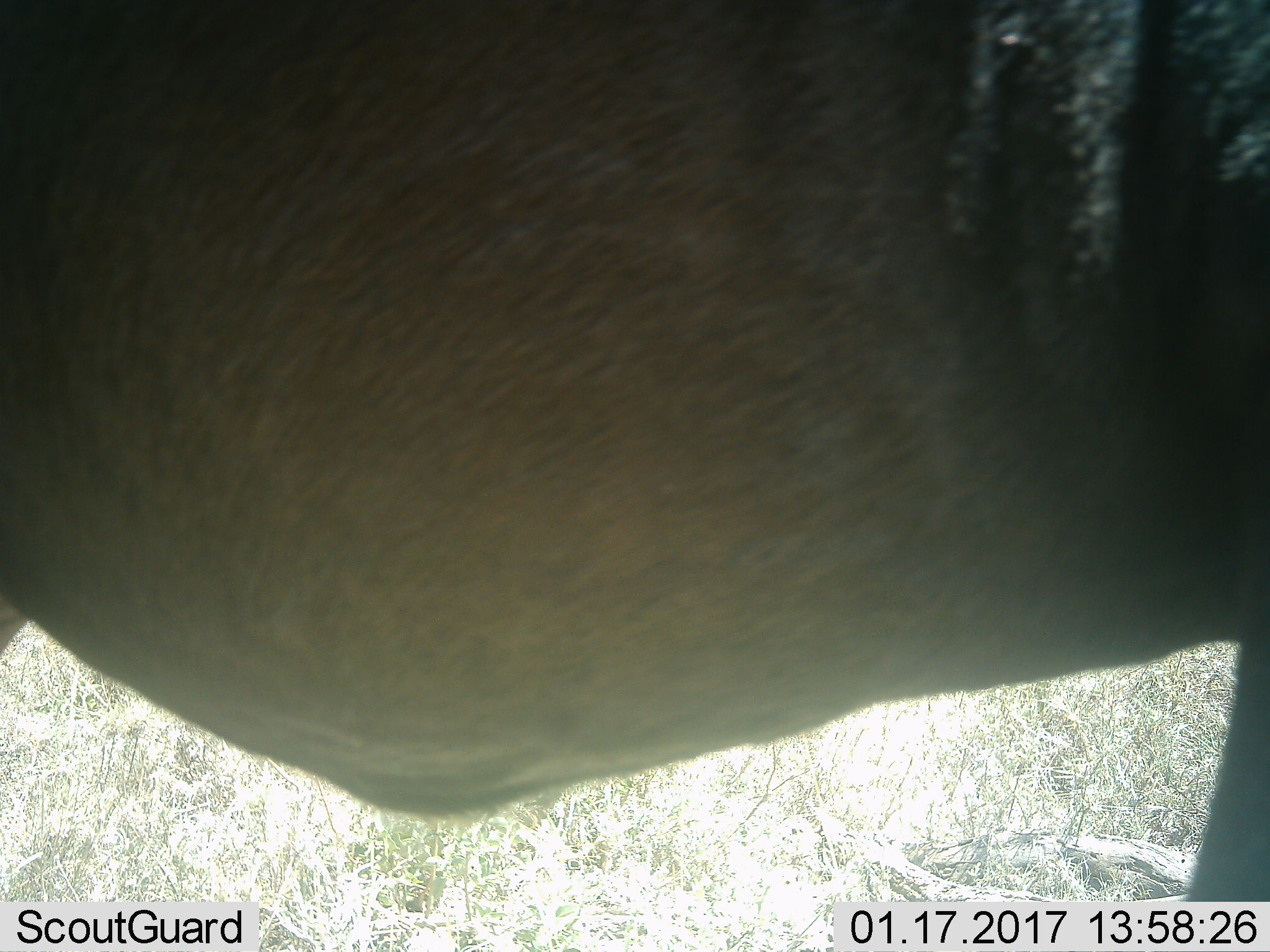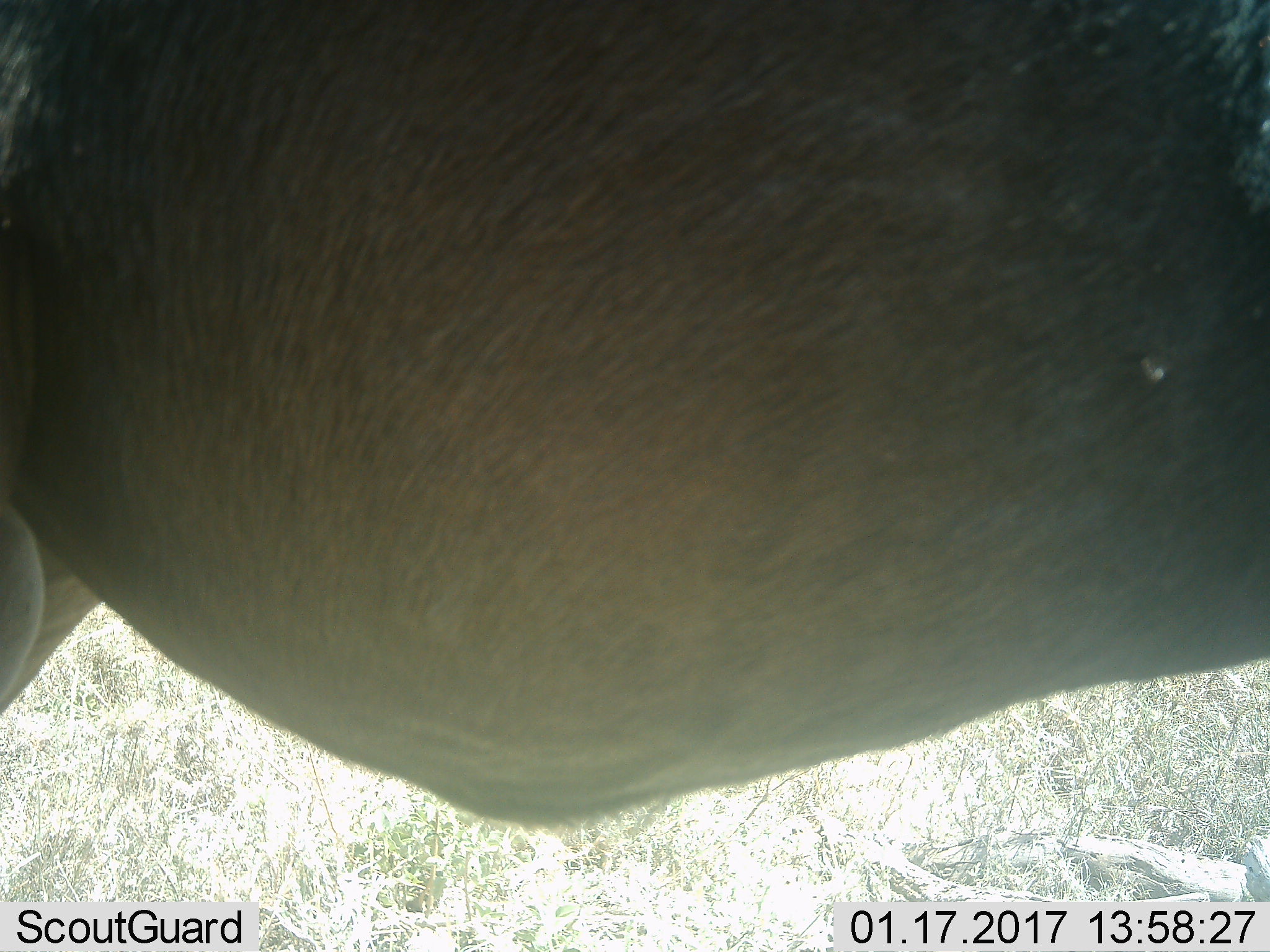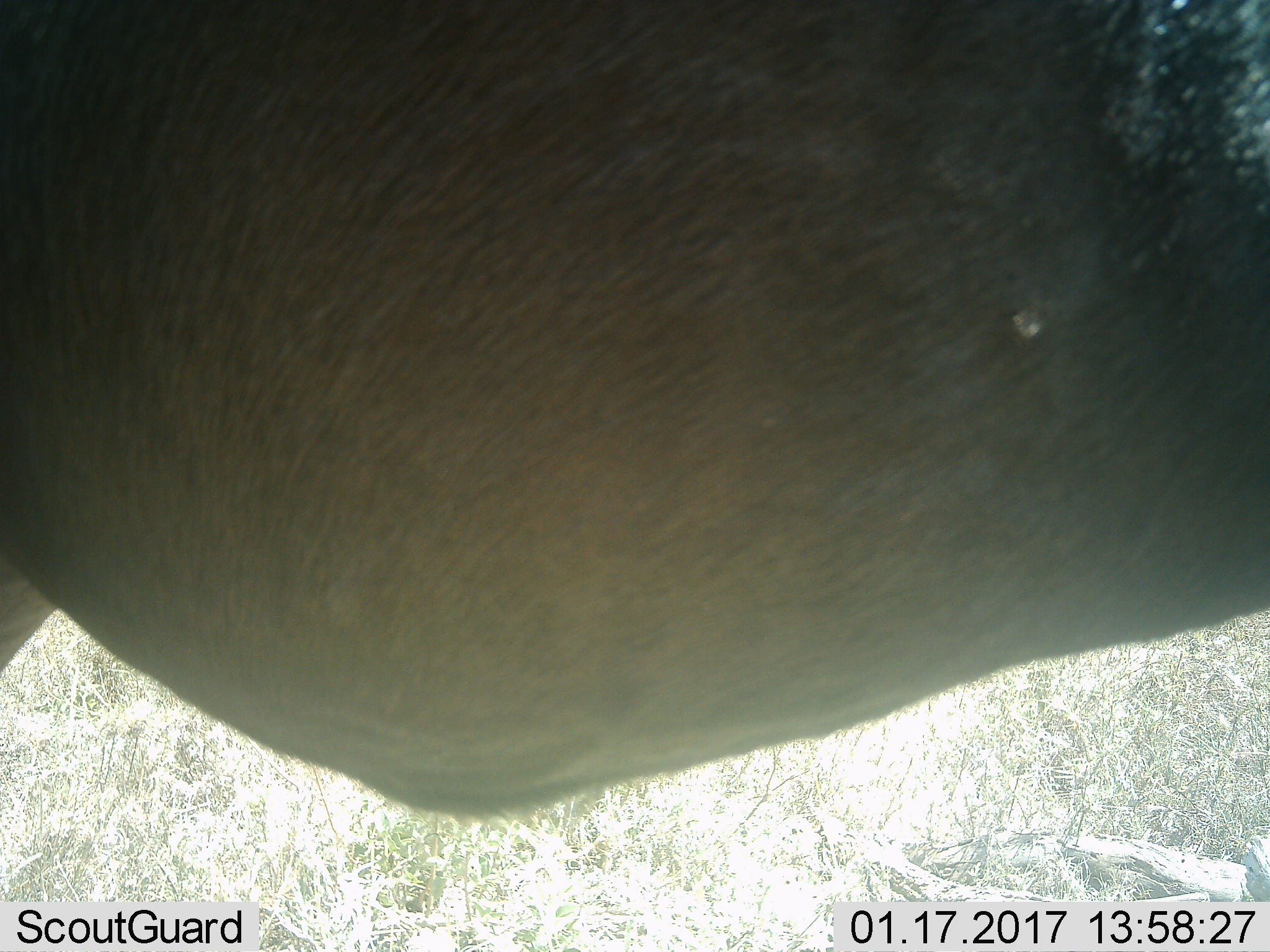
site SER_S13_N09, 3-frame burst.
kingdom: Animalia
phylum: Chordata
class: Mammalia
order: Artiodactyla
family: Bovidae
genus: Connochaetes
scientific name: Connochaetes taurinus taurinus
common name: blue wildebeest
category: wildebeestblue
Wildebeestblue (blue wildebeest) (Connochaetes taurinus taurinus), count 1. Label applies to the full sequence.